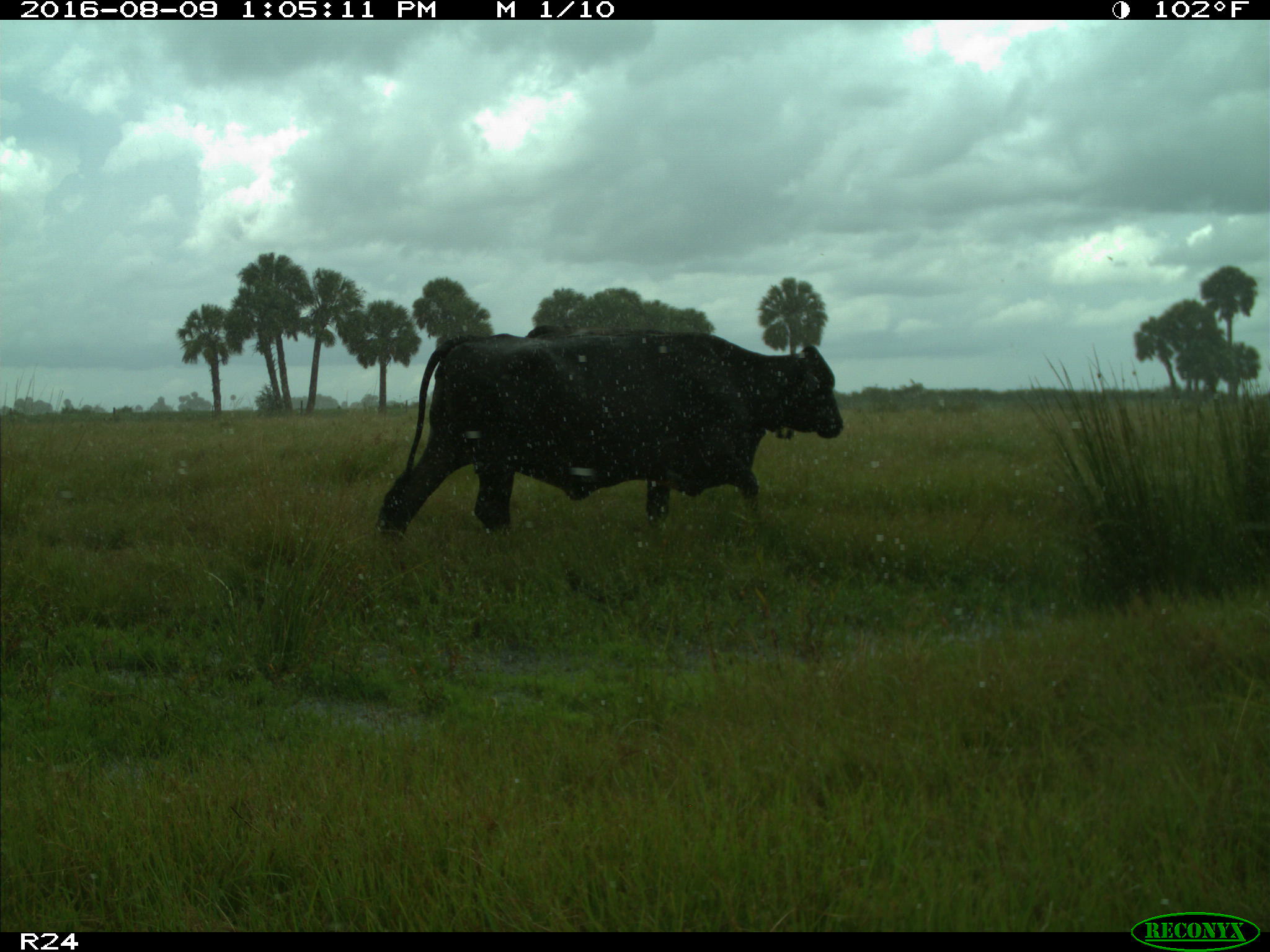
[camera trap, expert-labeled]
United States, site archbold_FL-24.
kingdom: Animalia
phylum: Chordata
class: Mammalia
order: Artiodactyla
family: Bovidae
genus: Bos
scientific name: Bos taurus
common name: domestic cow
Bos taurus (domestic cow).